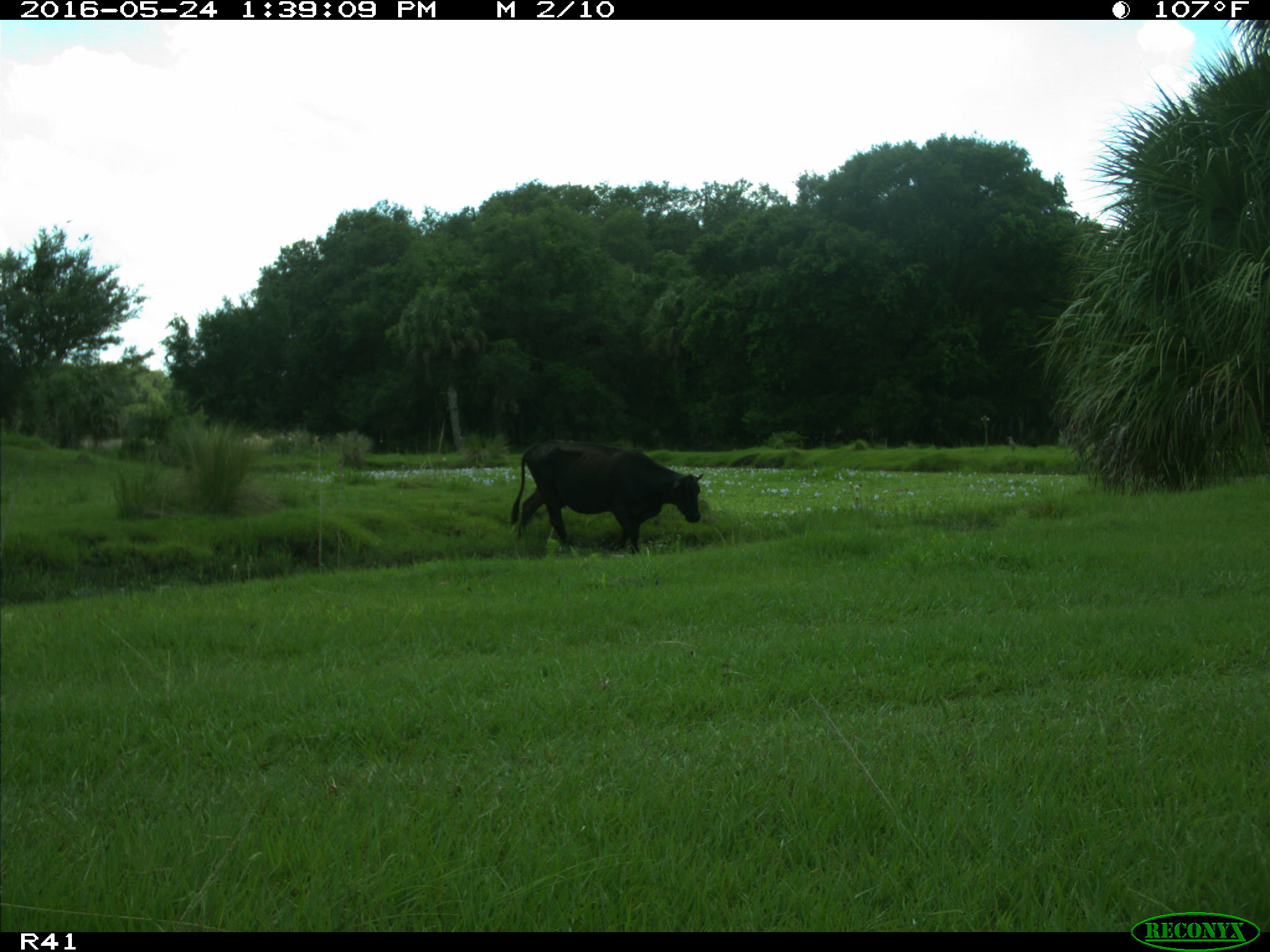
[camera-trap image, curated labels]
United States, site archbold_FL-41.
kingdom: Animalia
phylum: Chordata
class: Mammalia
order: Artiodactyla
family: Bovidae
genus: Bos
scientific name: Bos taurus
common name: domestic cow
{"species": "Bos taurus (domestic cow)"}